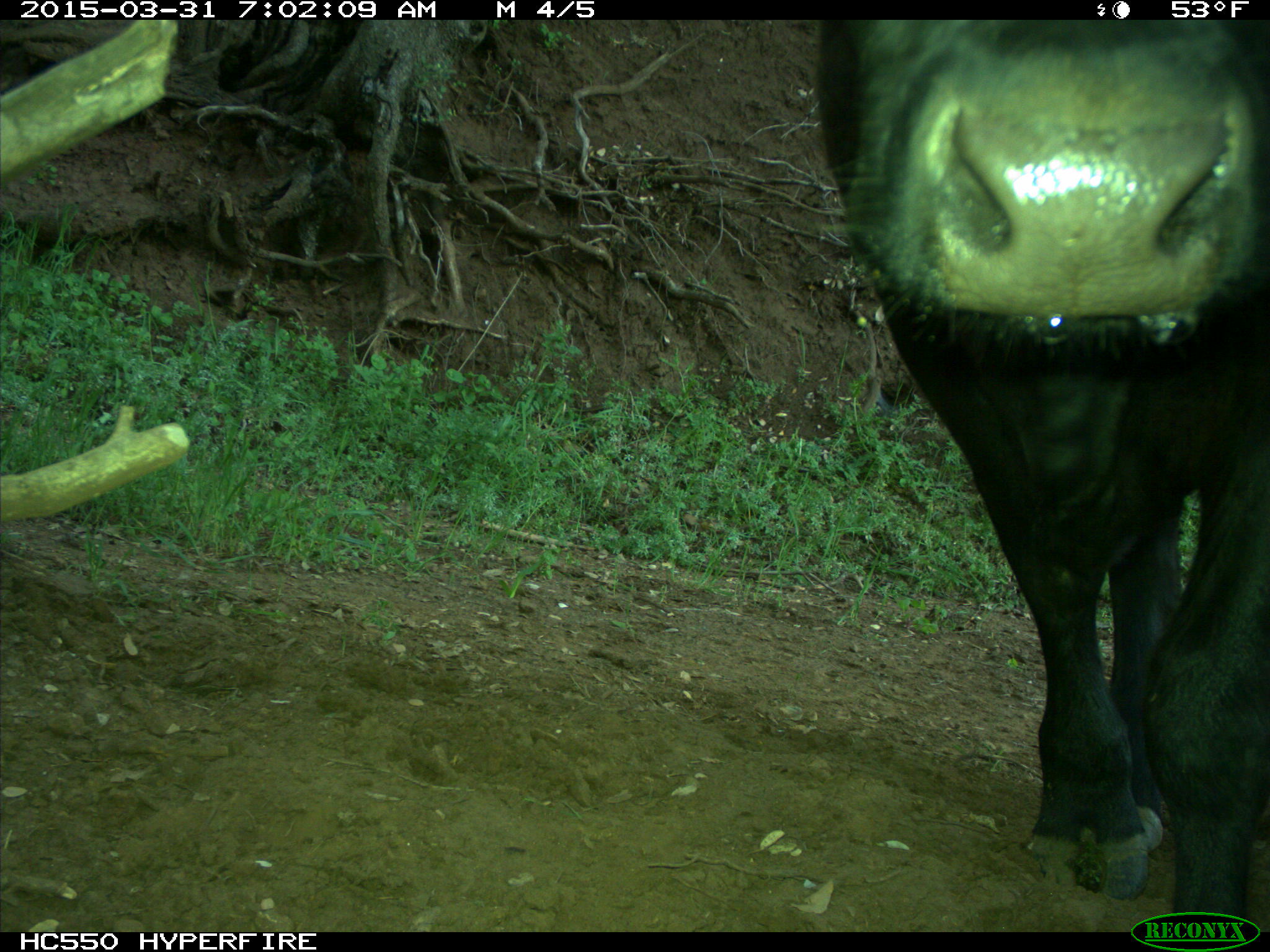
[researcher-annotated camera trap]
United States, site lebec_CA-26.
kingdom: Animalia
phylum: Chordata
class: Mammalia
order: Artiodactyla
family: Bovidae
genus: Bos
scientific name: Bos taurus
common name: domestic cow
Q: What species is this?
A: Bos taurus (domestic cow).